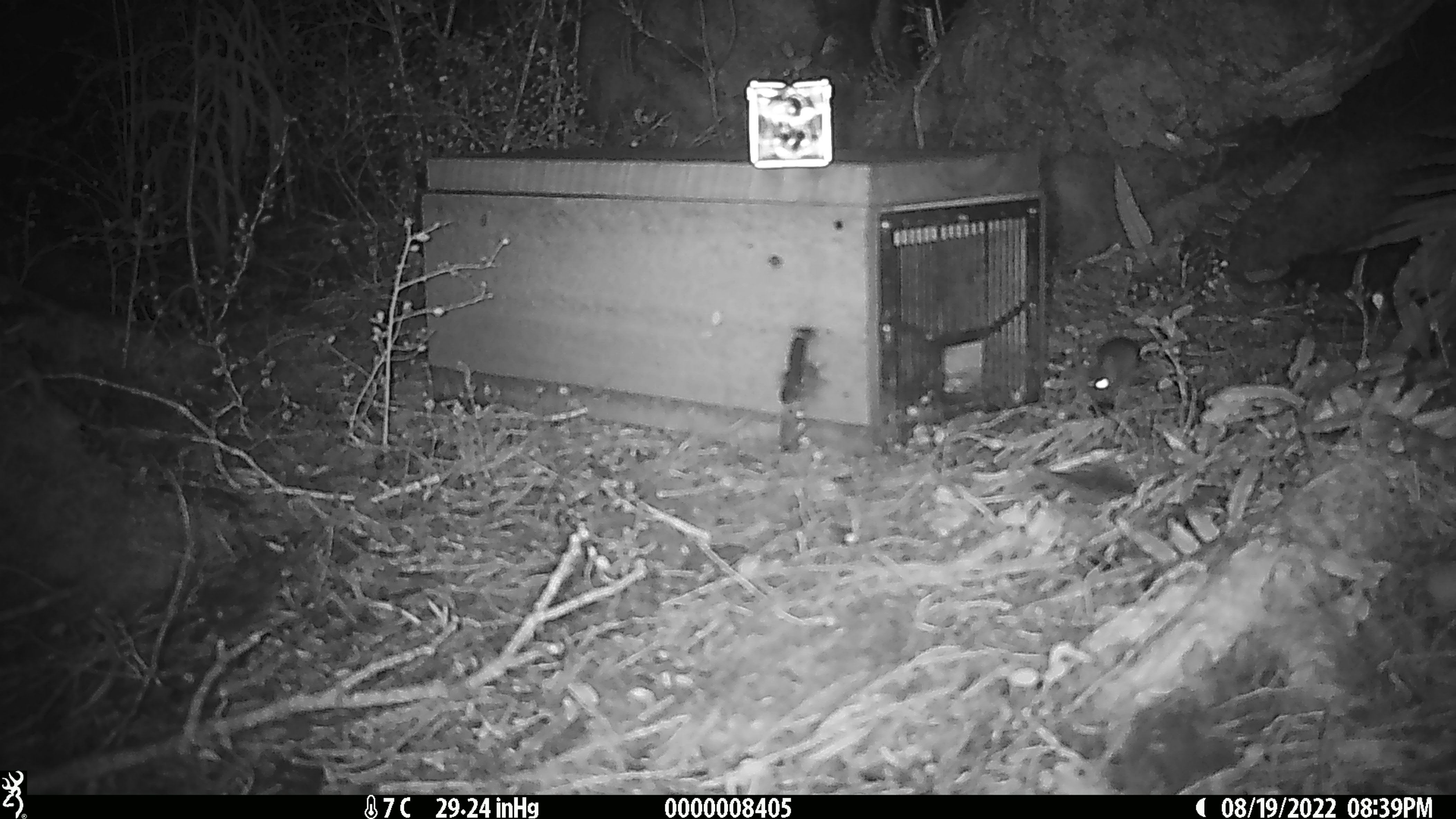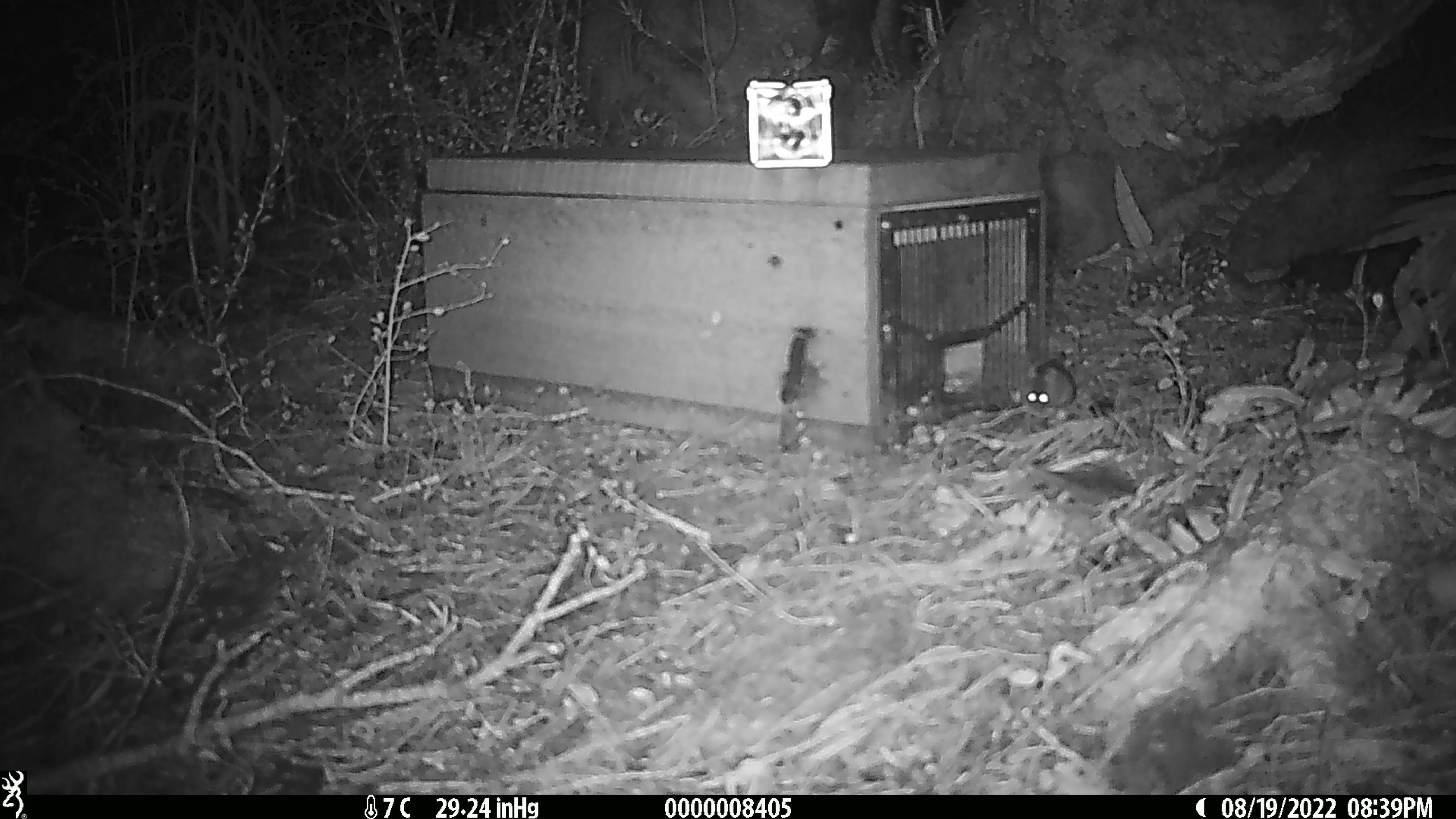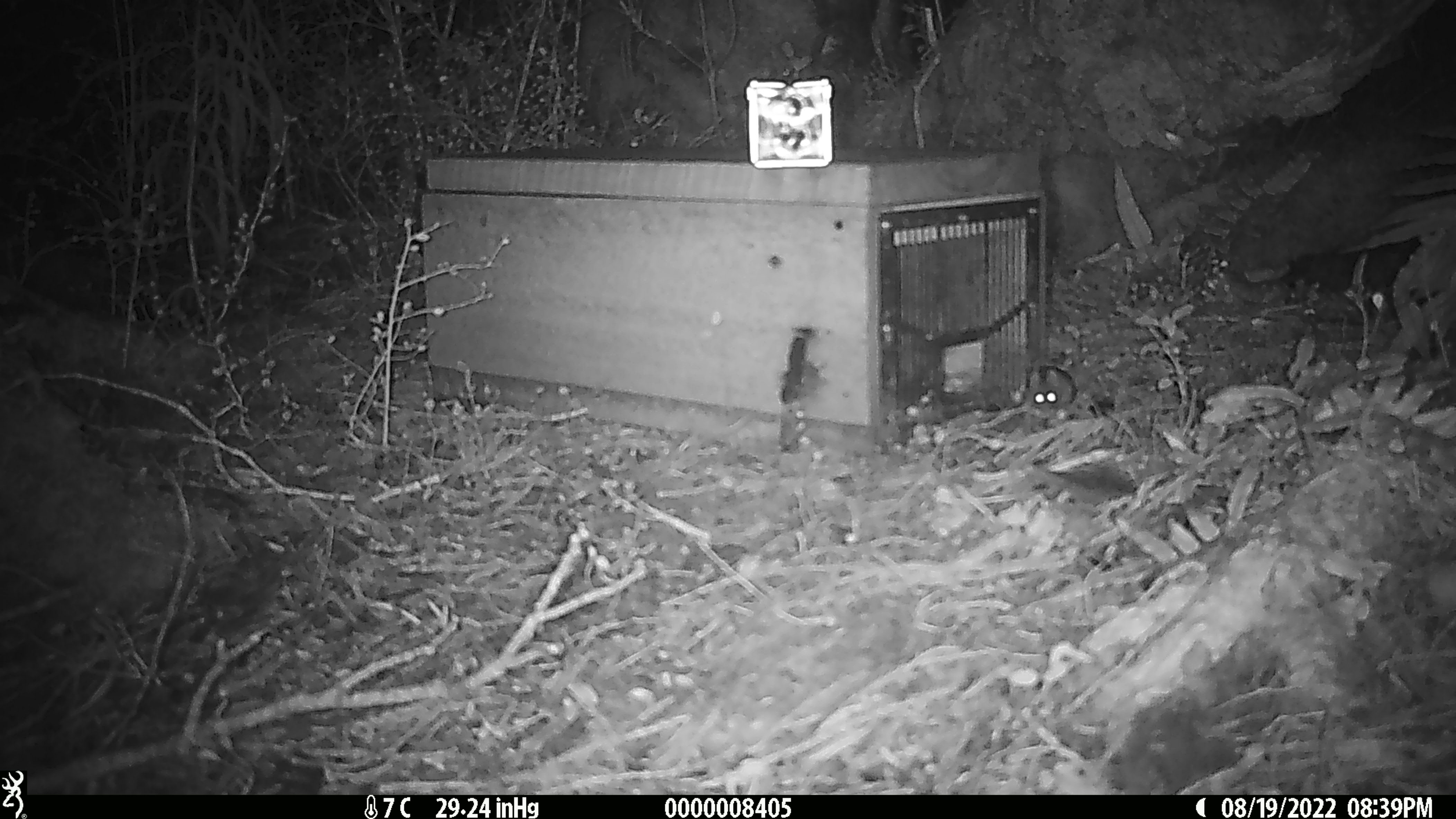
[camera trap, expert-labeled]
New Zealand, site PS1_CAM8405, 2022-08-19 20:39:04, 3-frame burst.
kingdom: Animalia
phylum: Chordata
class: Mammalia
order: Rodentia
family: Muridae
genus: Mus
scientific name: Mus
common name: mouse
Mouse (Mus).